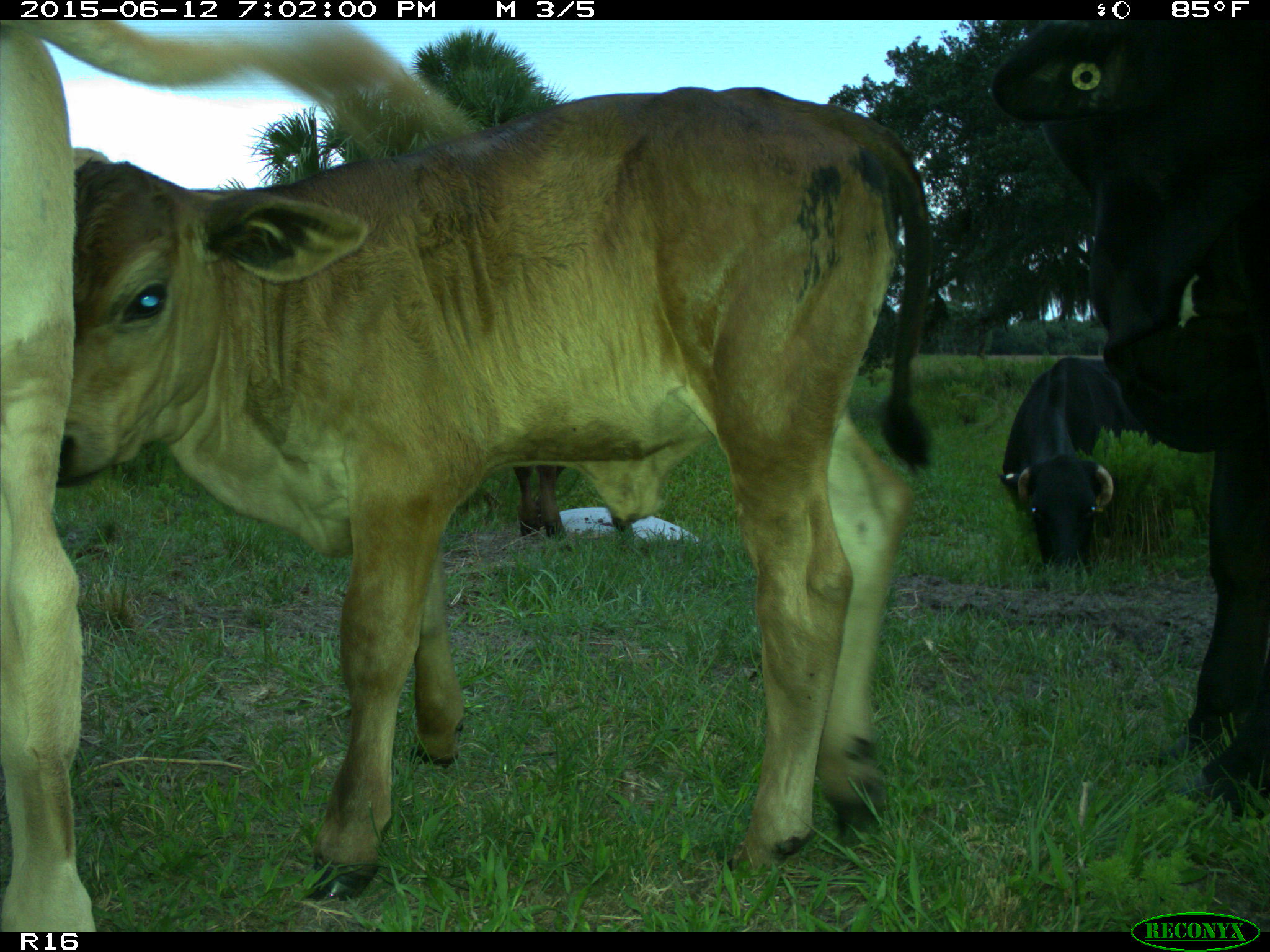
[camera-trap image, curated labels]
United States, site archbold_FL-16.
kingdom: Animalia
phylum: Chordata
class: Mammalia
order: Artiodactyla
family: Bovidae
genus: Bos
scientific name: Bos taurus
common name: domestic cow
Bos taurus (domestic cow).